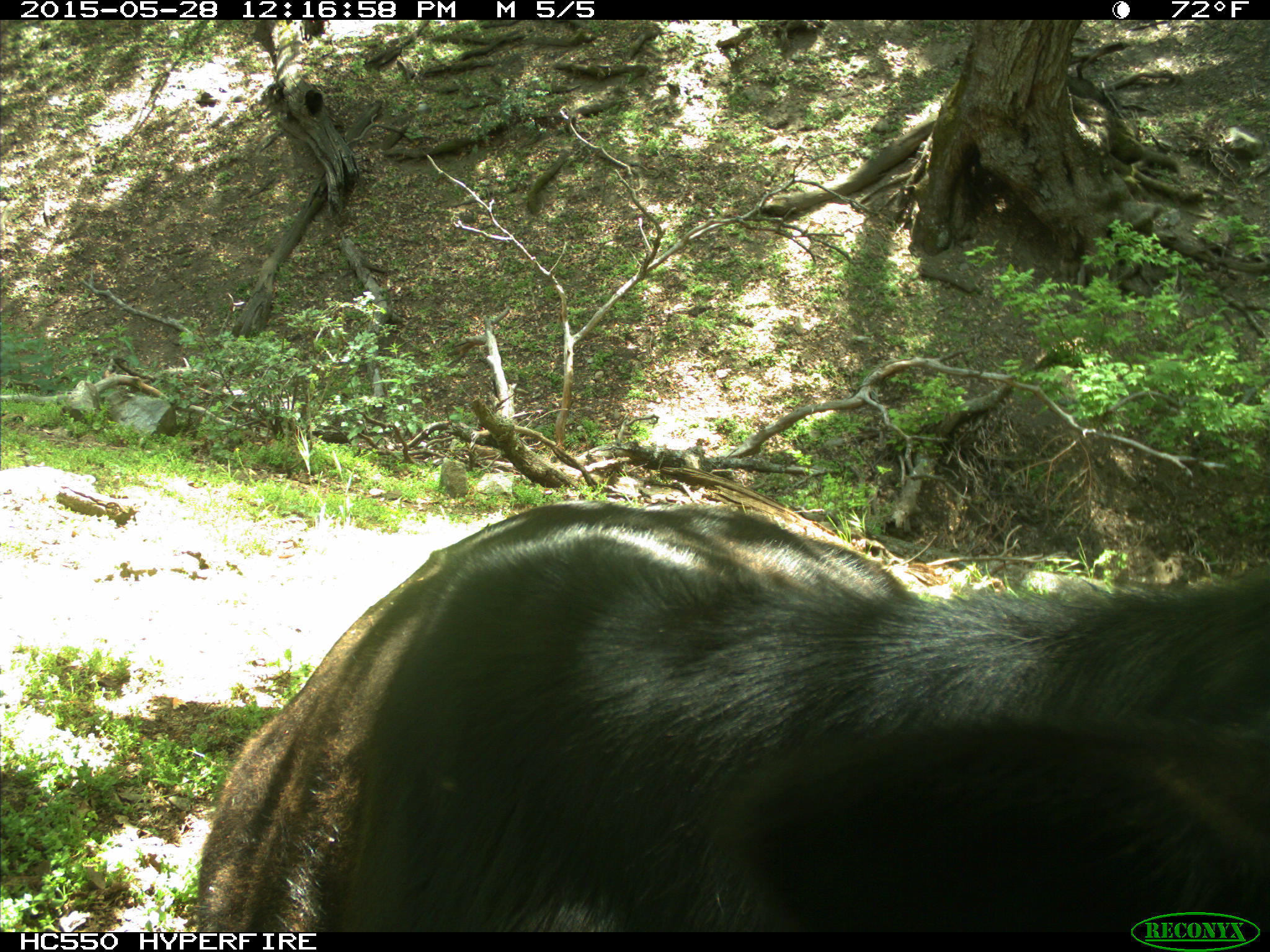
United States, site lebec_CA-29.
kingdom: Animalia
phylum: Chordata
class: Mammalia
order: Artiodactyla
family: Bovidae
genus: Bos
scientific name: Bos taurus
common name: domestic cow